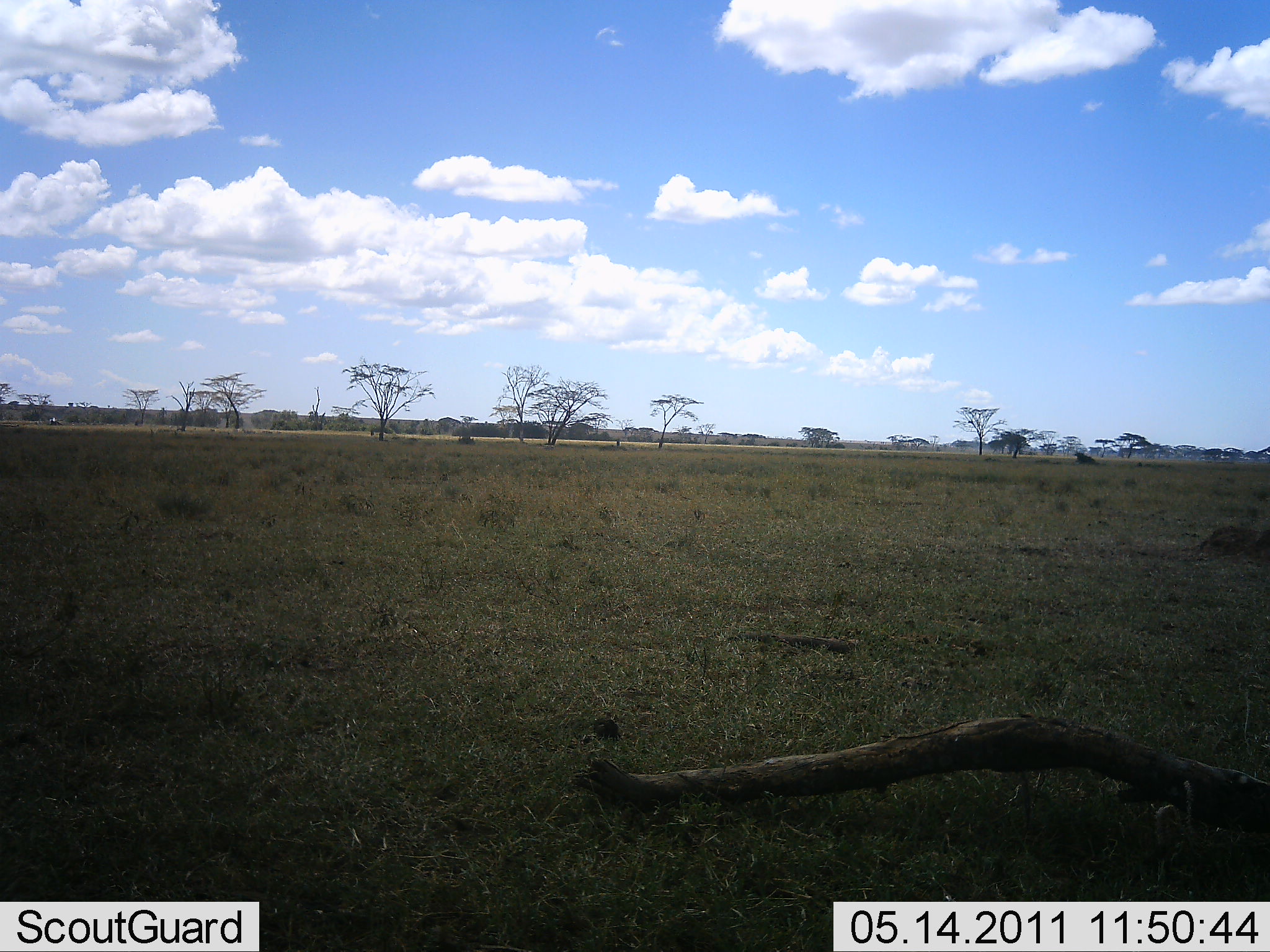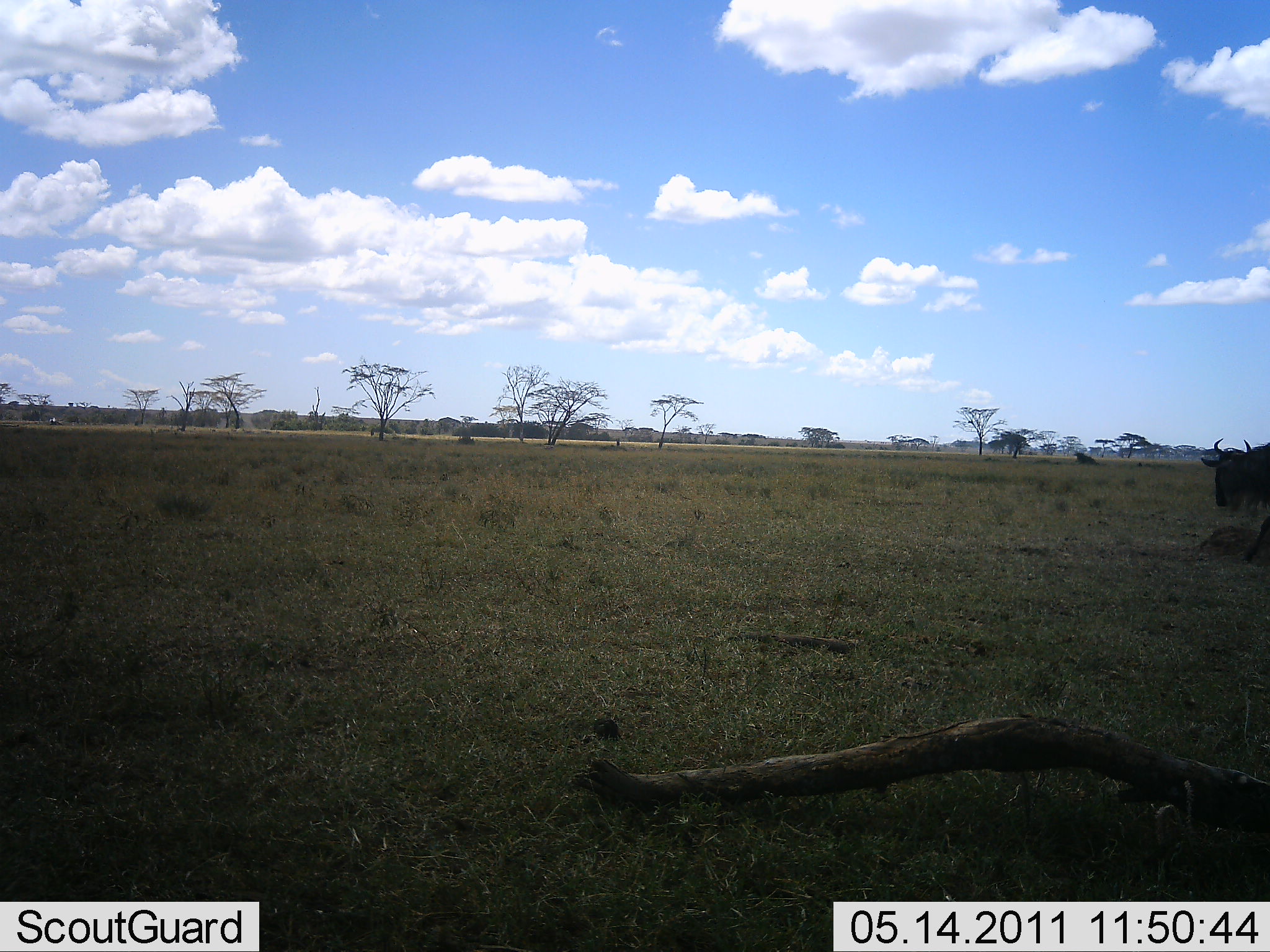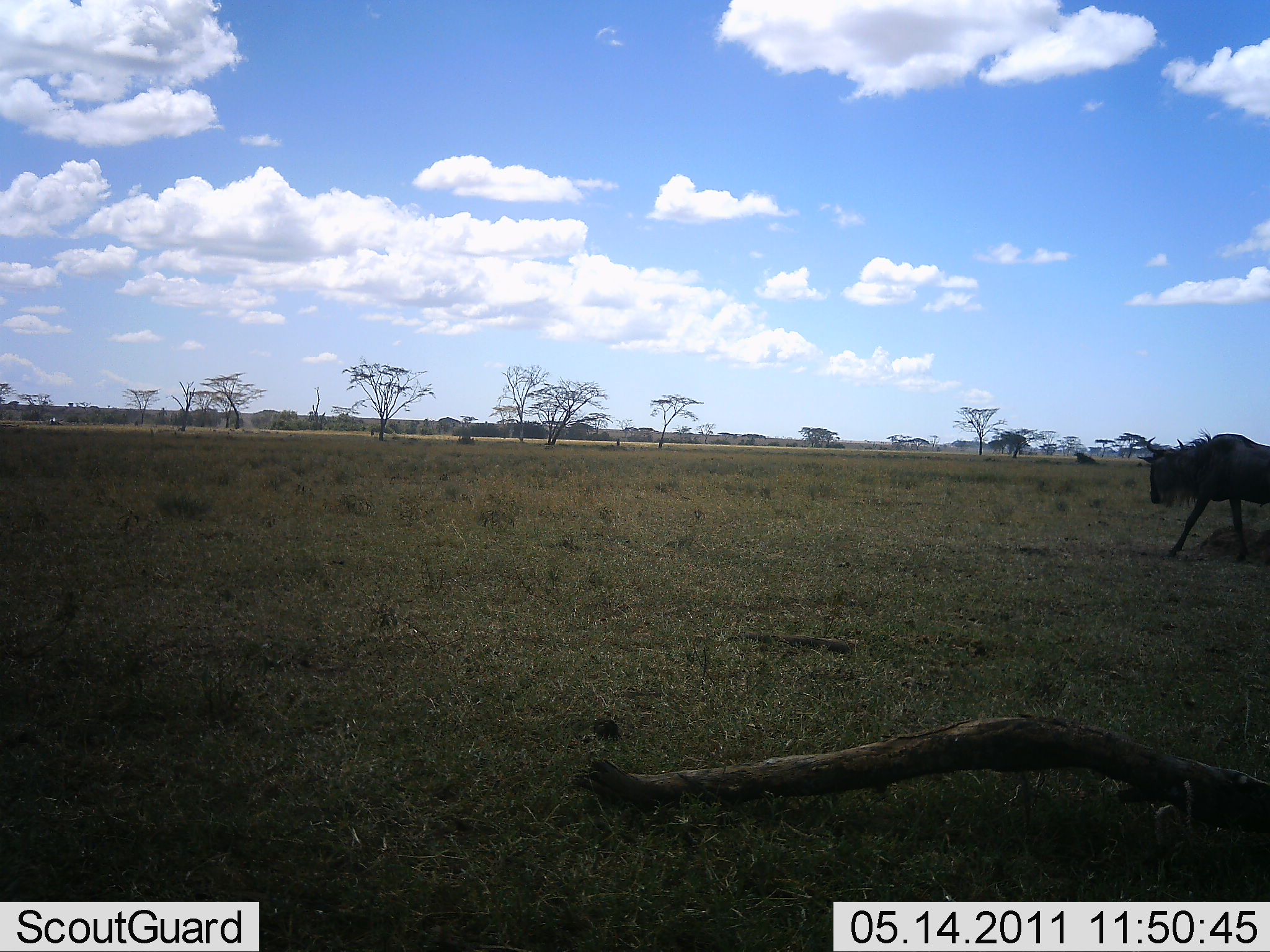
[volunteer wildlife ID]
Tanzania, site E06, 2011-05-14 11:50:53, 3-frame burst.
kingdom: Animalia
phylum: Chordata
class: Mammalia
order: Artiodactyla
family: Bovidae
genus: Connochaetes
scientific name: Connochaetes taurinus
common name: blue wildebeest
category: wildebeest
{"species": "wildebeest (blue wildebeest) (Connochaetes taurinus)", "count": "1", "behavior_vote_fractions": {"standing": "0%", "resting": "0%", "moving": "100%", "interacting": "0%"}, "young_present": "0%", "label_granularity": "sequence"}